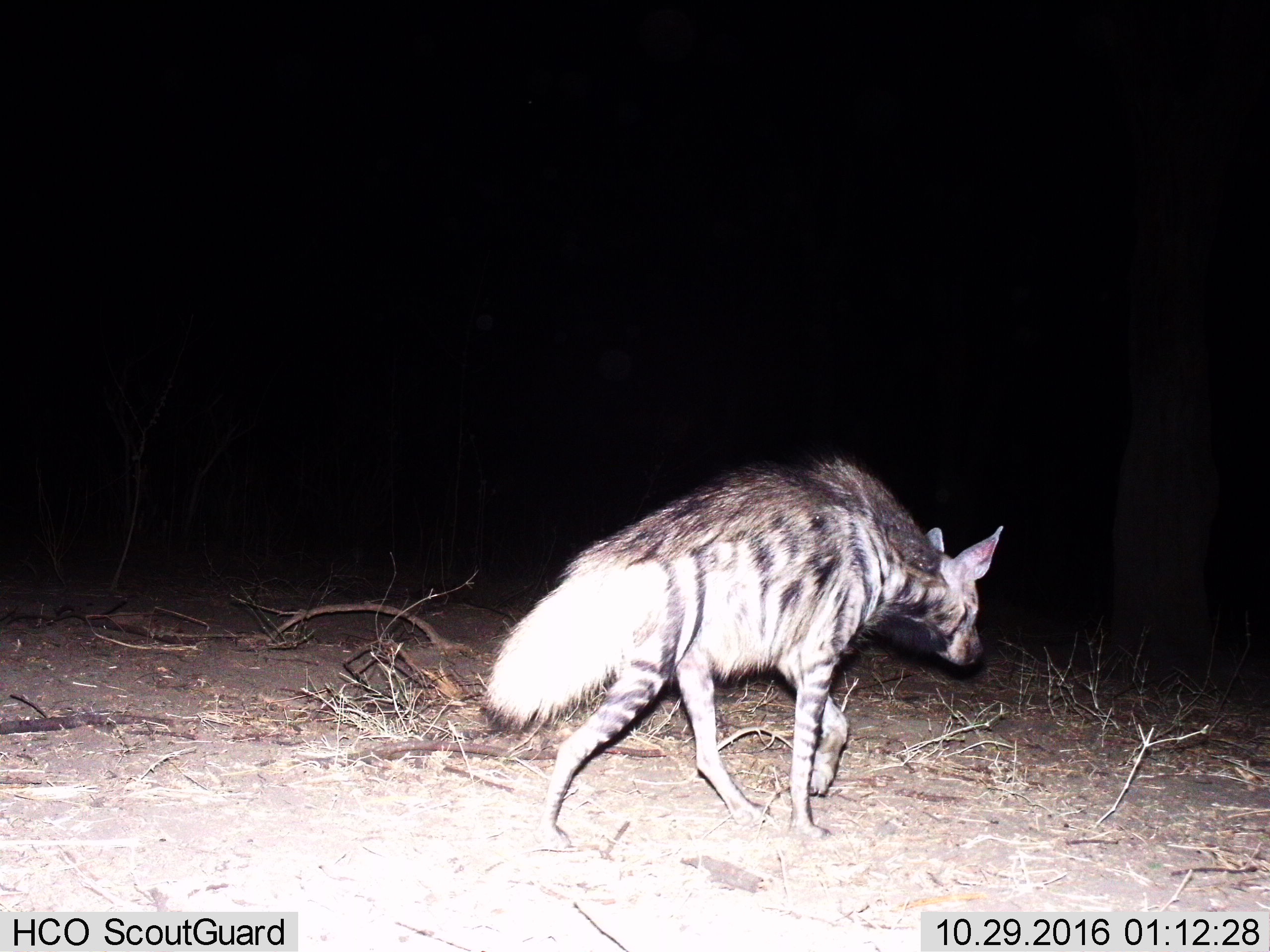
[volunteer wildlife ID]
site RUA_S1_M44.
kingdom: Animalia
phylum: Chordata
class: Mammalia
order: Carnivora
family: Hyaenidae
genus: Hyaena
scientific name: Hyaena hyaena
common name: striped hyena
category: hyenastriped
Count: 1.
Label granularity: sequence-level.